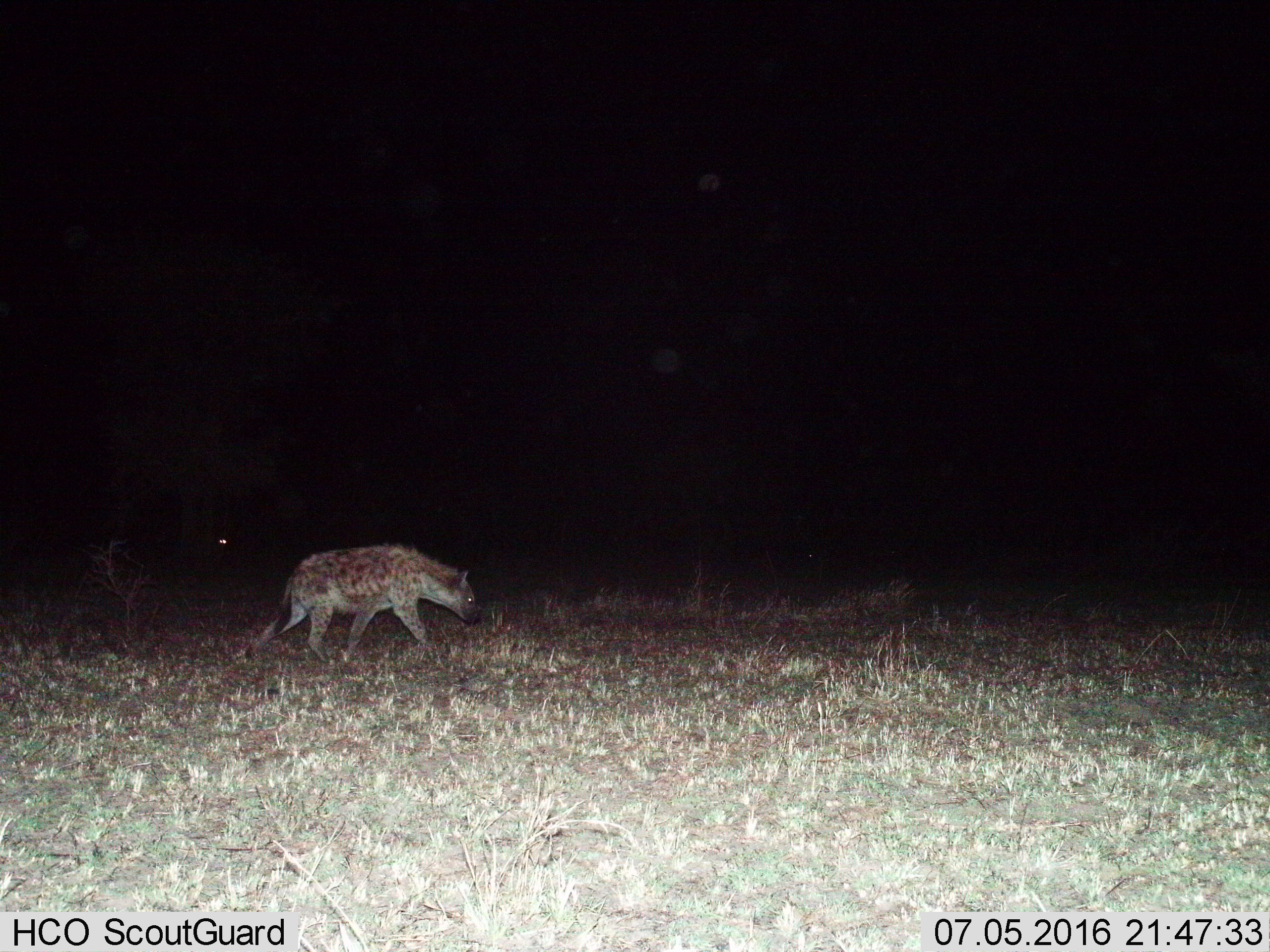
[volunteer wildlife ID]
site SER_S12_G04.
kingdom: Animalia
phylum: Chordata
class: Mammalia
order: Carnivora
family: Hyaenidae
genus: Crocuta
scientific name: Crocuta crocuta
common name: spotted hyena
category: hyenaspotted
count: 1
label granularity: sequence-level